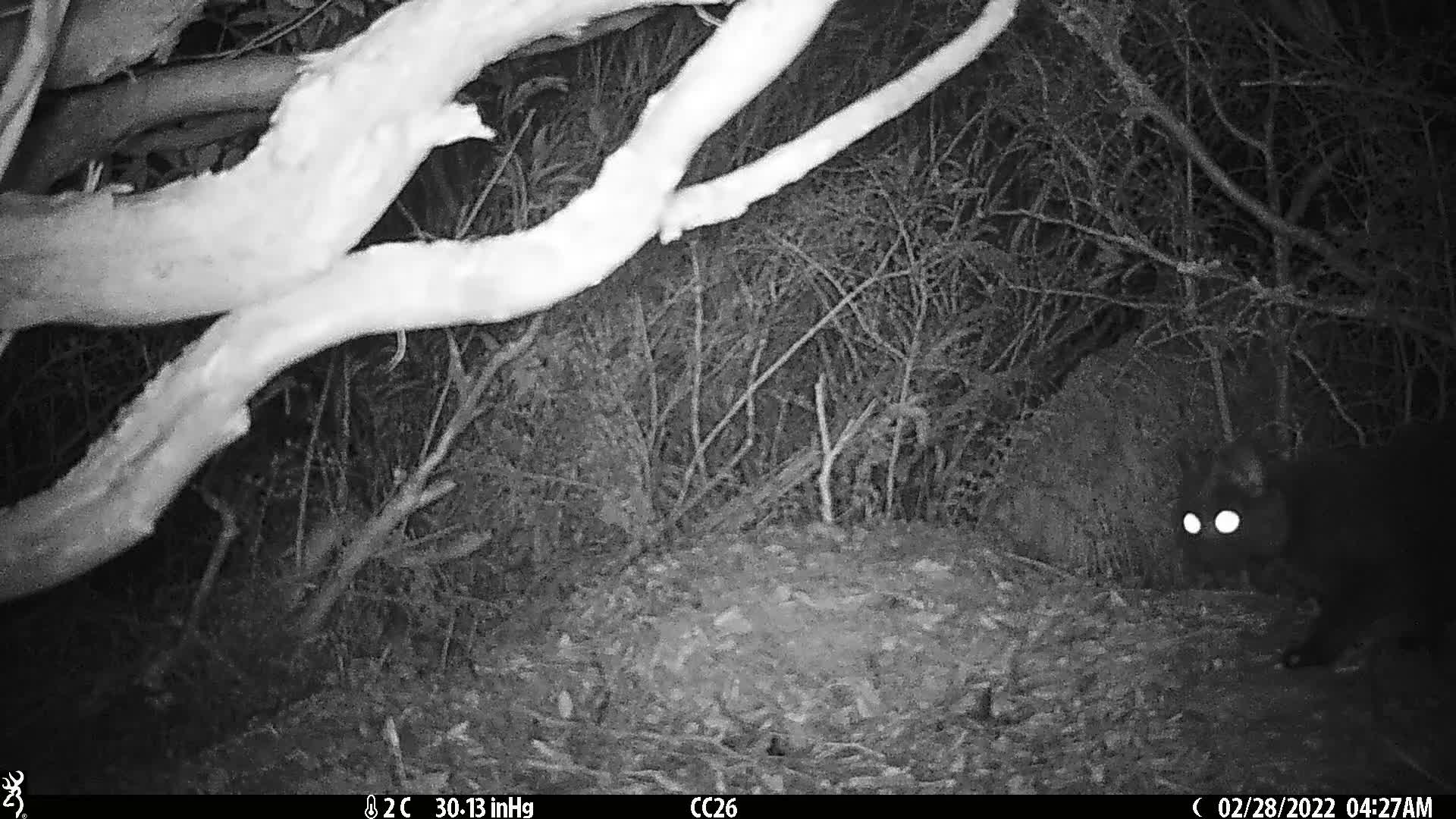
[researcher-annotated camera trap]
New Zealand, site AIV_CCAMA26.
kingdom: Animalia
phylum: Chordata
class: Mammalia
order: Carnivora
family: Felidae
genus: Felis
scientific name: Felis catus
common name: domestic cat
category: cat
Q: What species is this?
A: Cat (domestic cat) (Felis catus).